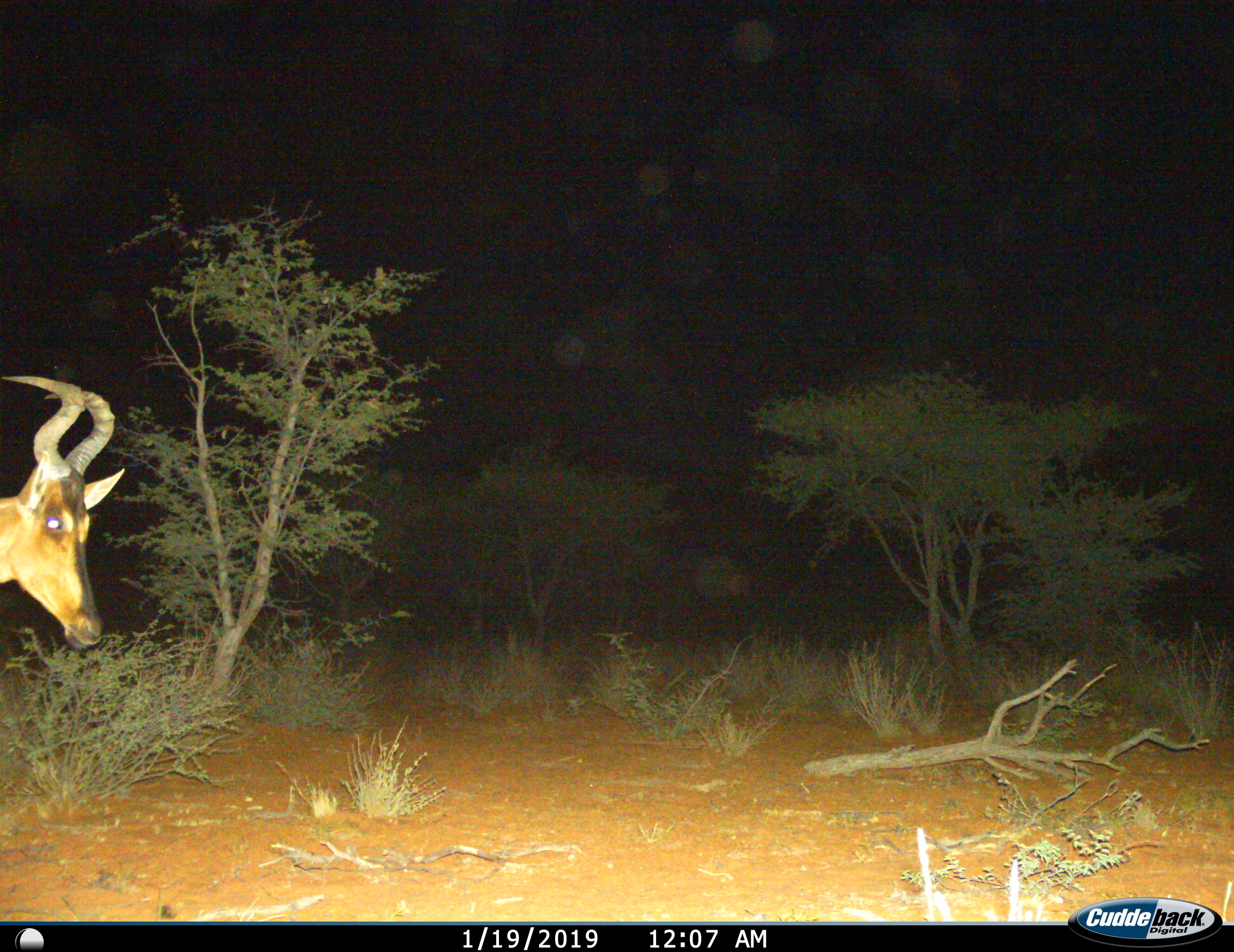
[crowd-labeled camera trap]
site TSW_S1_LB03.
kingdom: Animalia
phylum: Chordata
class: Mammalia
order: Artiodactyla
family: Bovidae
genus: Alcelaphus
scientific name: Alcelaphus buselaphus caama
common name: red hartebeest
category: hartebeestred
Hartebeestred (red hartebeest) (Alcelaphus buselaphus caama), count 1. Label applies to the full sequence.